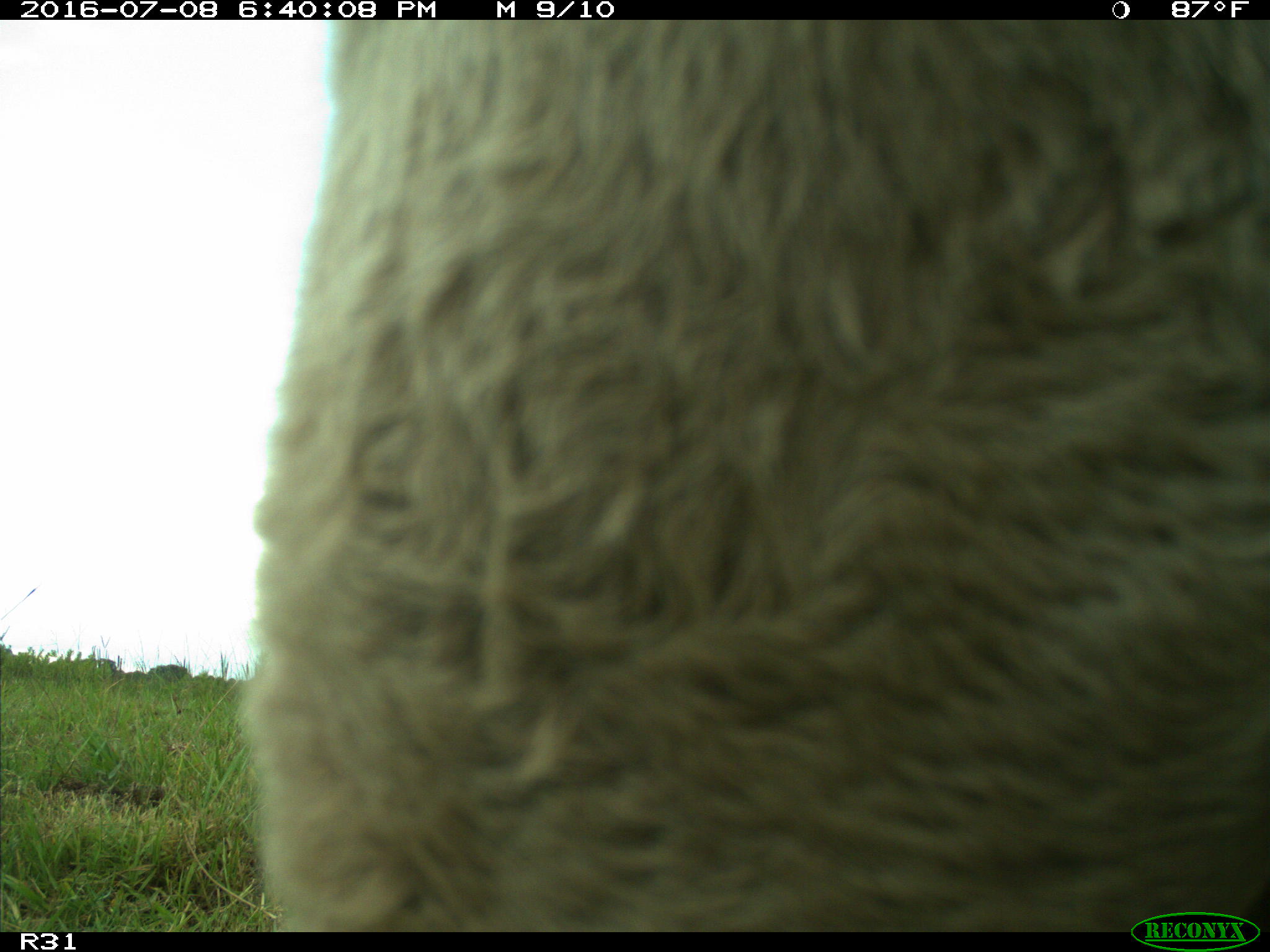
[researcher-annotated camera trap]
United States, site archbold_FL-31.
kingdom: Animalia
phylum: Chordata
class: Mammalia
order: Artiodactyla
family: Bovidae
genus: Bos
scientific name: Bos taurus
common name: domestic cow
Bos taurus (domestic cow).